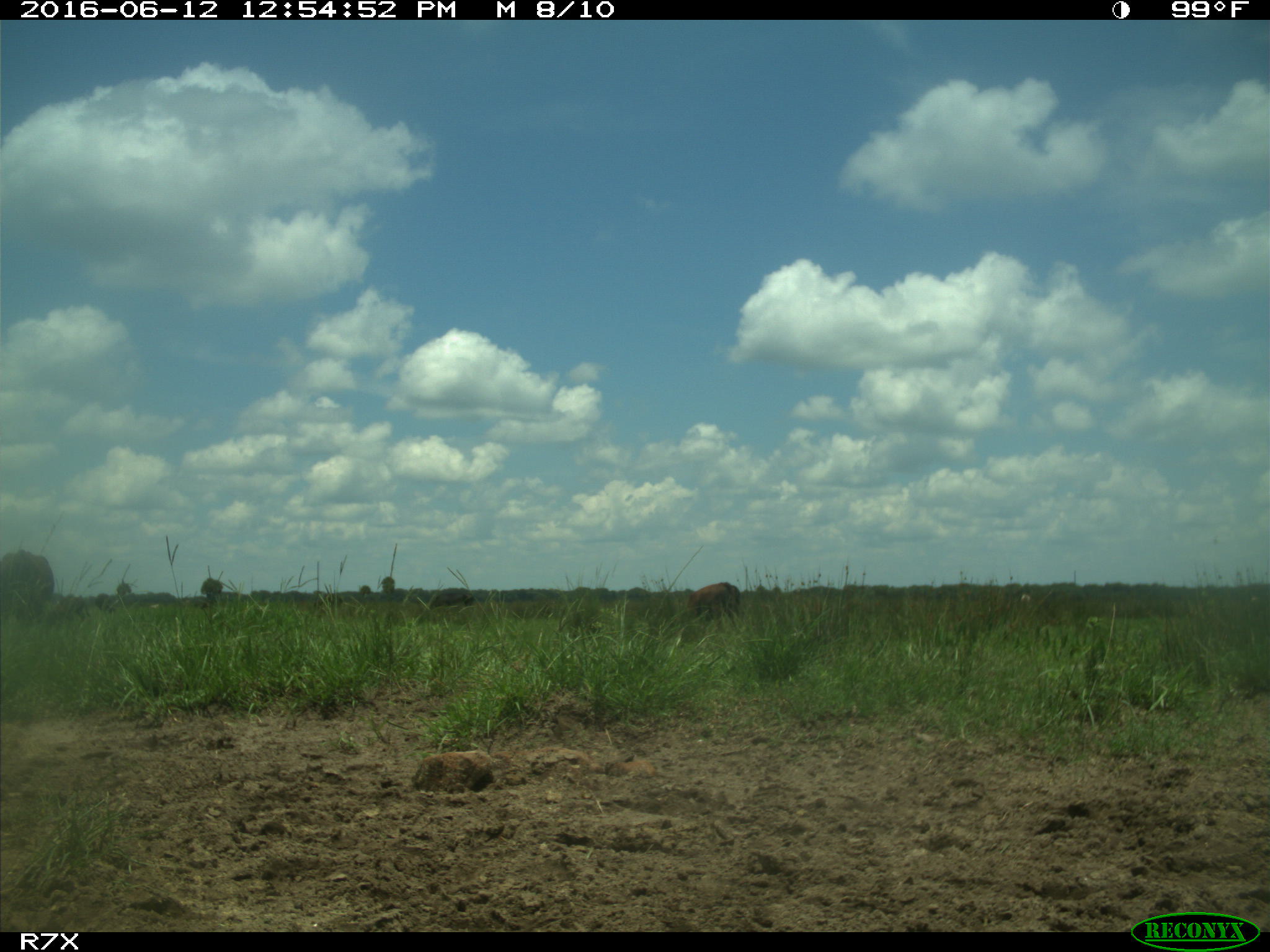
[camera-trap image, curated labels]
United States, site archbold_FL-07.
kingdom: Animalia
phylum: Chordata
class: Mammalia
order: Artiodactyla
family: Bovidae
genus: Bos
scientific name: Bos taurus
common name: domestic cow